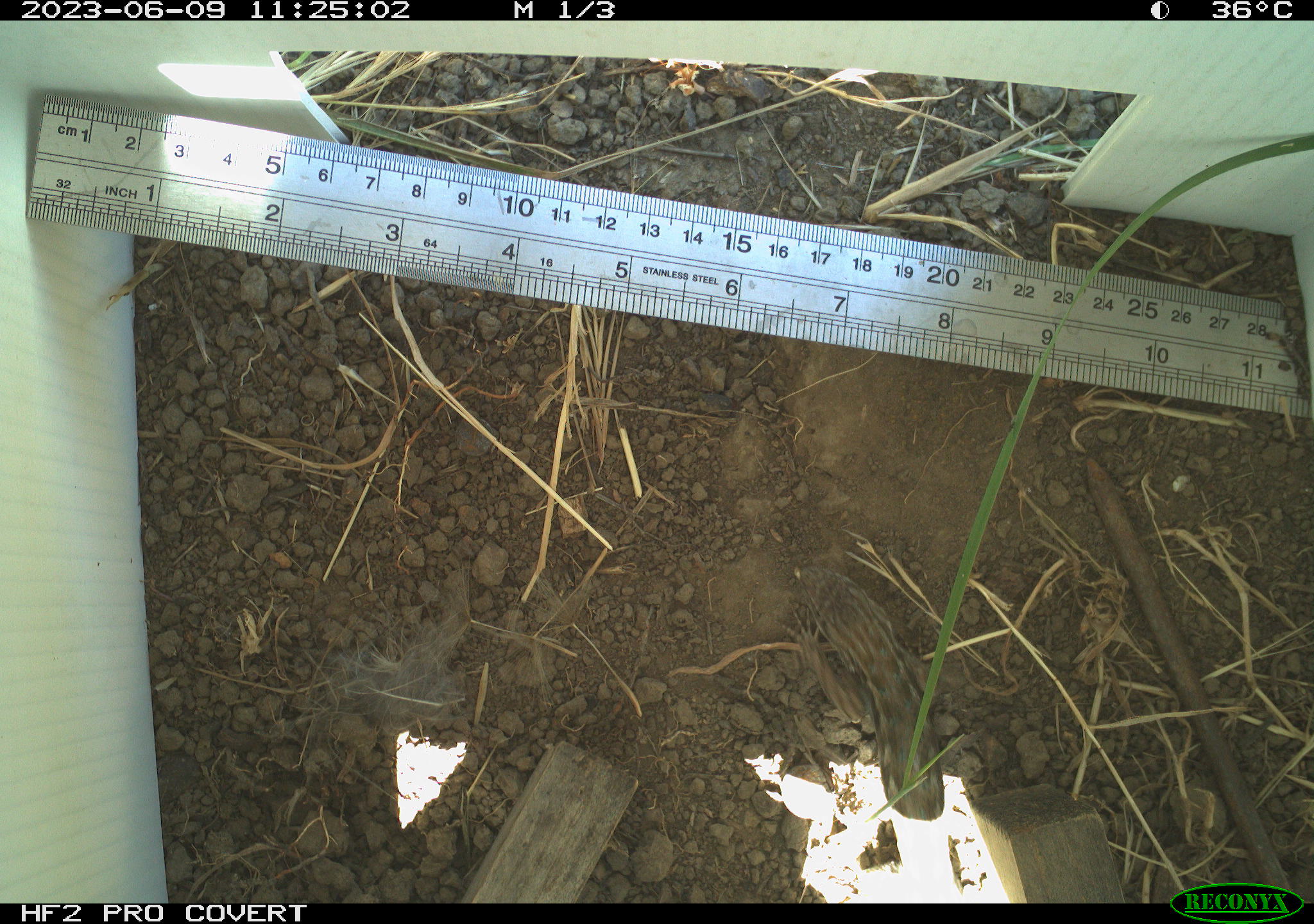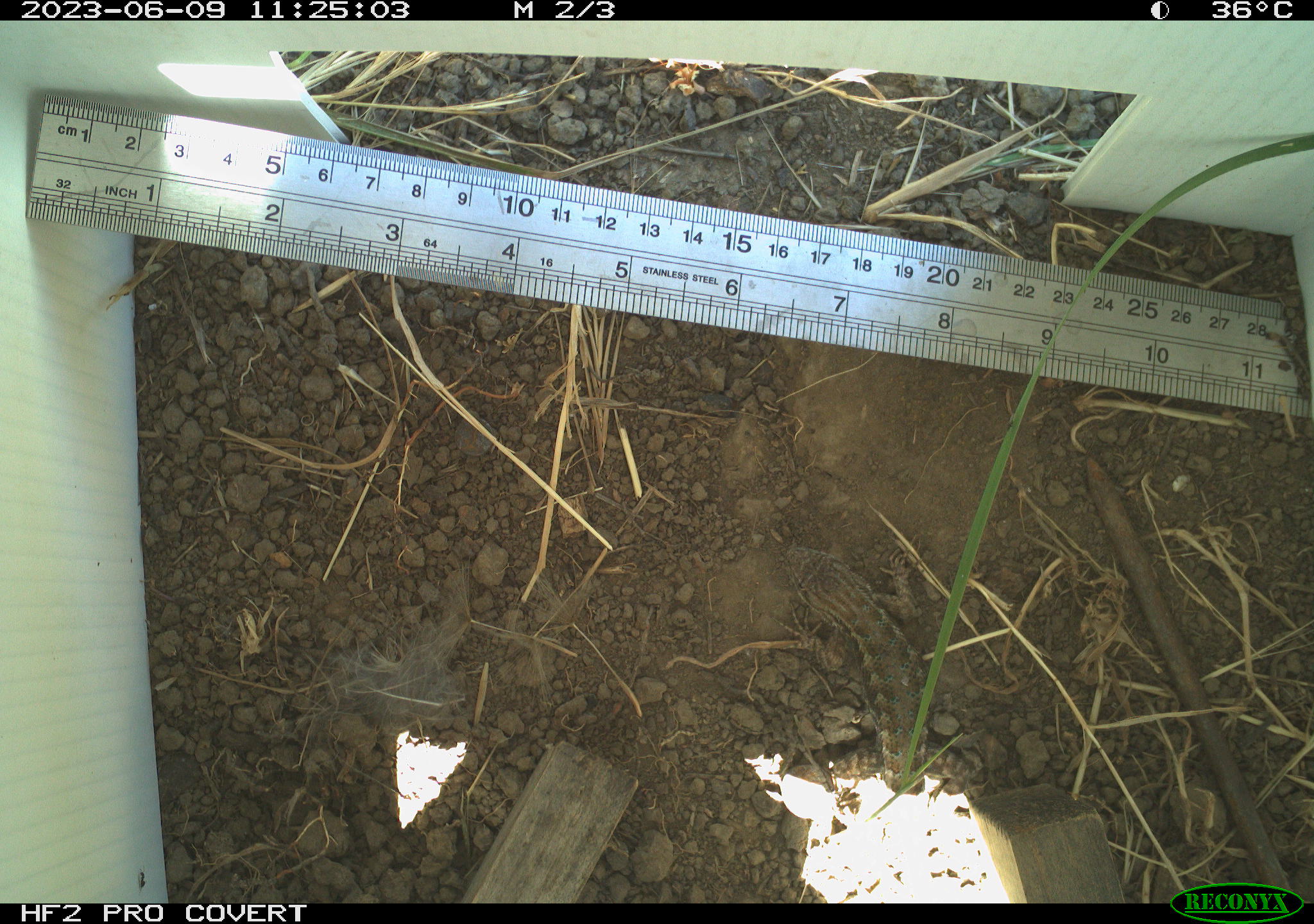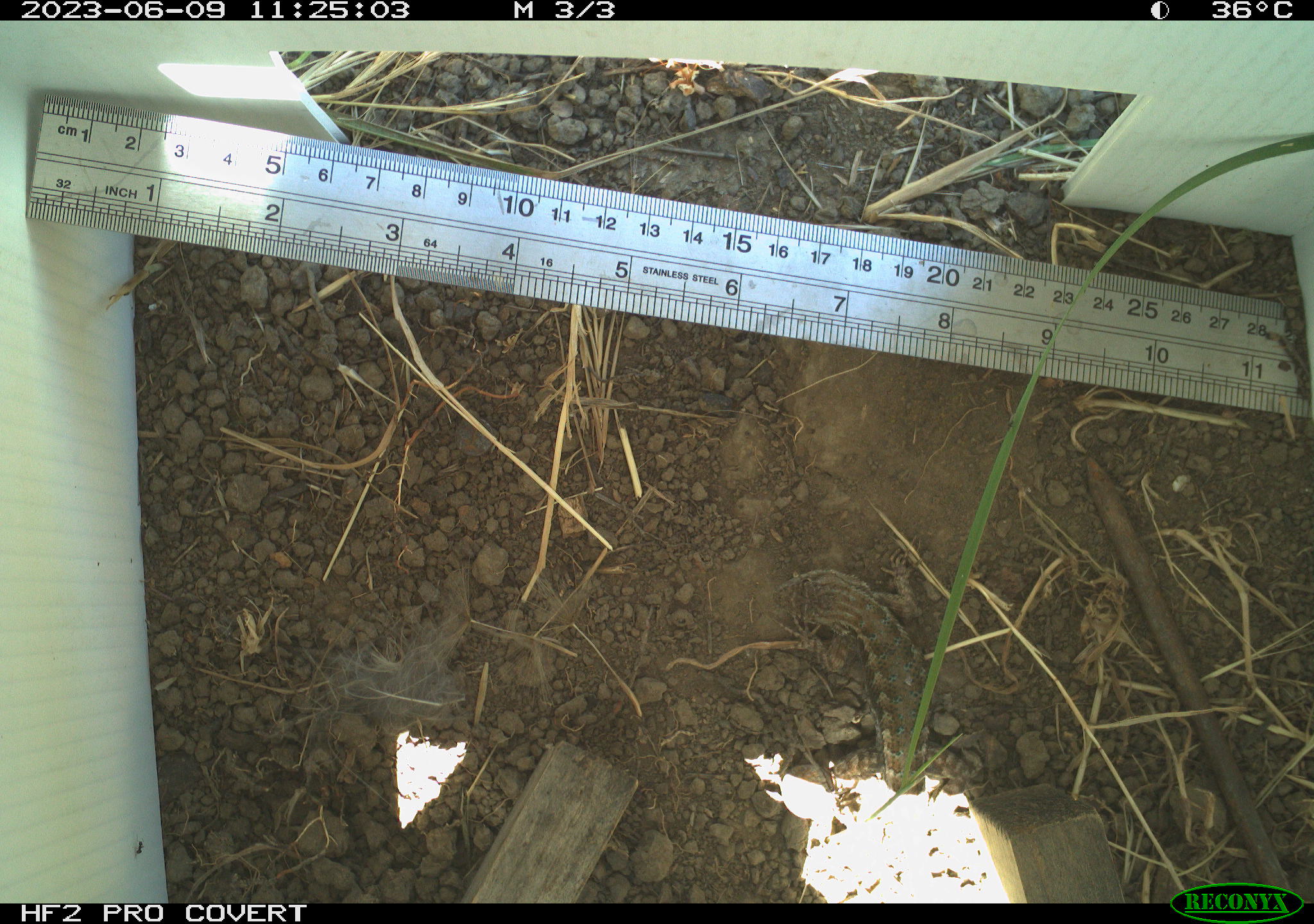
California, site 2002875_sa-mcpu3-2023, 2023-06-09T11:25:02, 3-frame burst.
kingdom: Animalia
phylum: Chordata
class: Reptilia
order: Squamata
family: Phrynosomatidae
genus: Sceloporus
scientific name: Sceloporus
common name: spiny lizards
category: sceloporus species